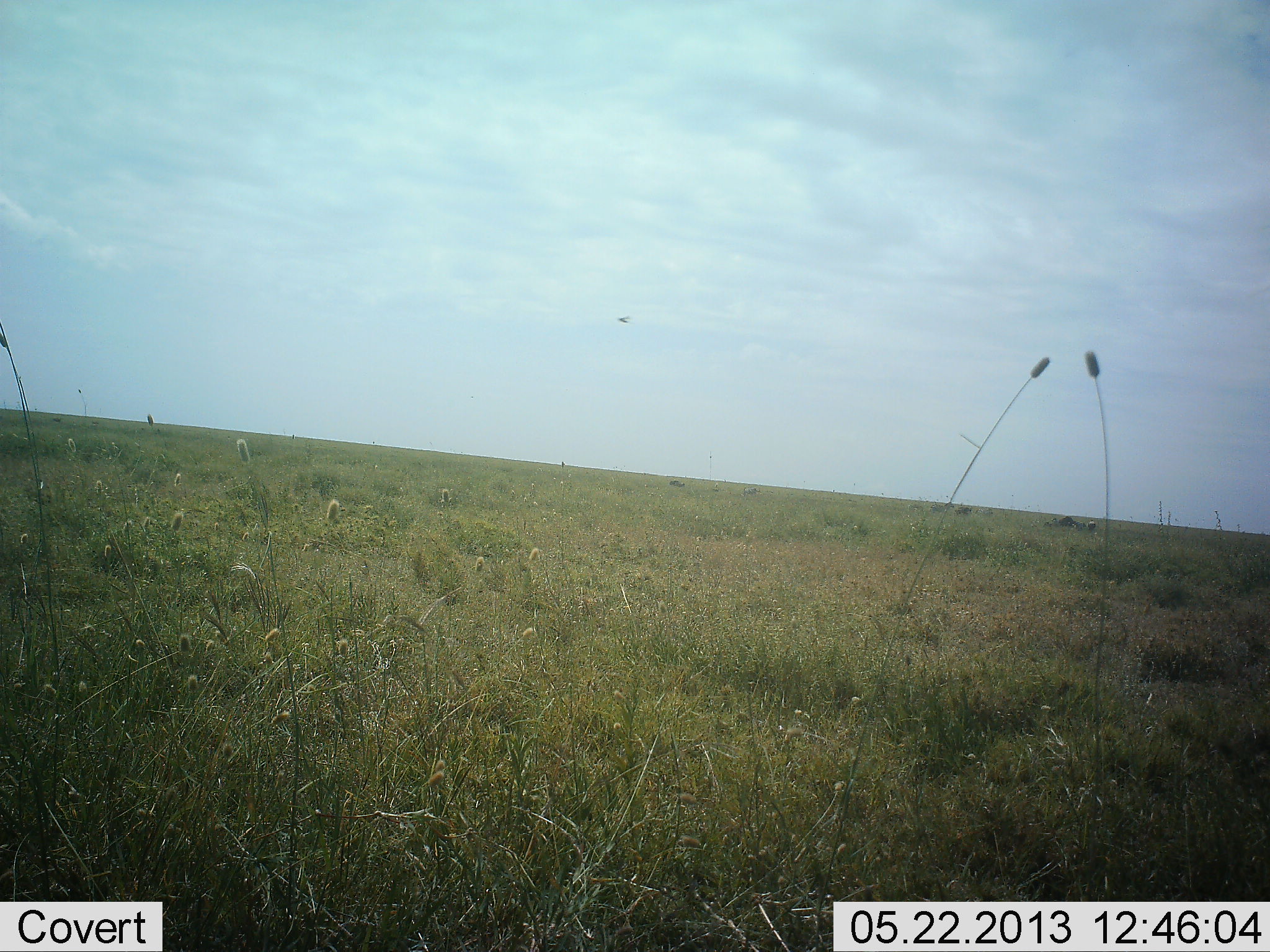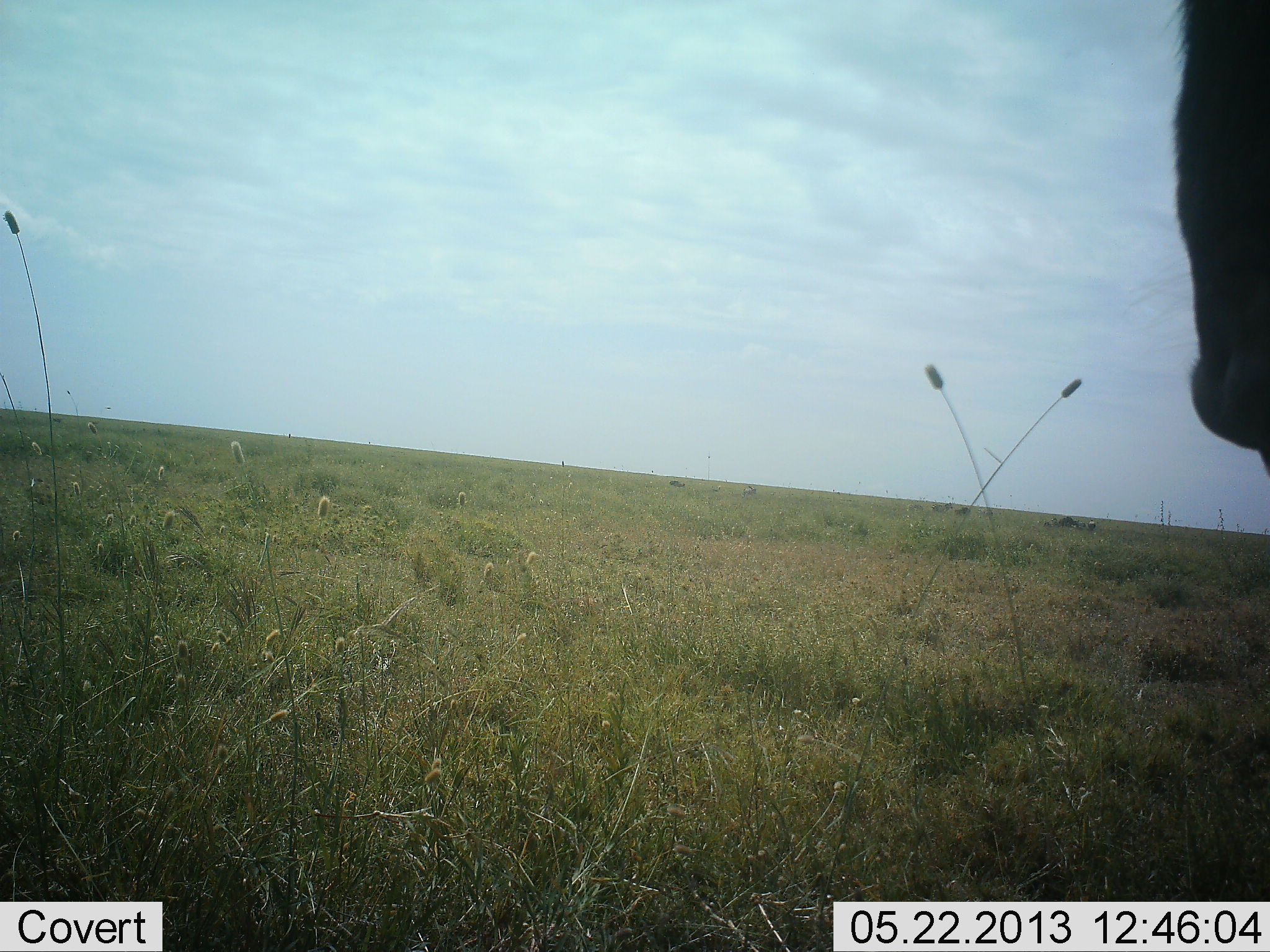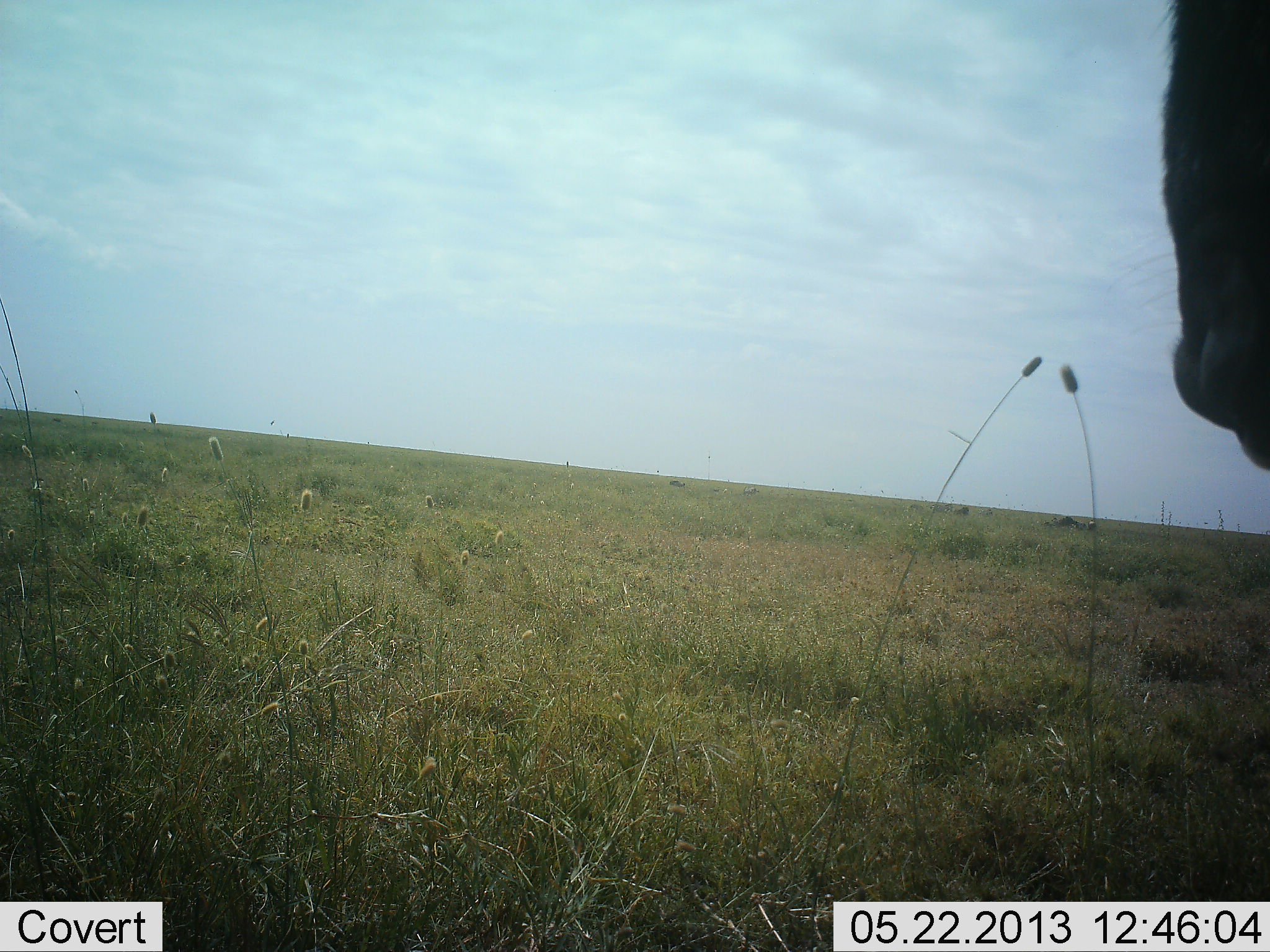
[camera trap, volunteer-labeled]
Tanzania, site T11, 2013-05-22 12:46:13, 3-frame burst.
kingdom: Animalia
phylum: Chordata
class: Mammalia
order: Artiodactyla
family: Bovidae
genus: Connochaetes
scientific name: Connochaetes taurinus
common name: blue wildebeest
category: wildebeest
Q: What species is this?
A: Wildebeest (blue wildebeest) (Connochaetes taurinus).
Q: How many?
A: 1.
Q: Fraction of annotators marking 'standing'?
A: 100%.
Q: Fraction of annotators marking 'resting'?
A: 0%.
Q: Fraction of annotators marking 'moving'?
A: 0%.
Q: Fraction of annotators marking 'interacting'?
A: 0%.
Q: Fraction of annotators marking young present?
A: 0%.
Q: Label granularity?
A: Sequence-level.